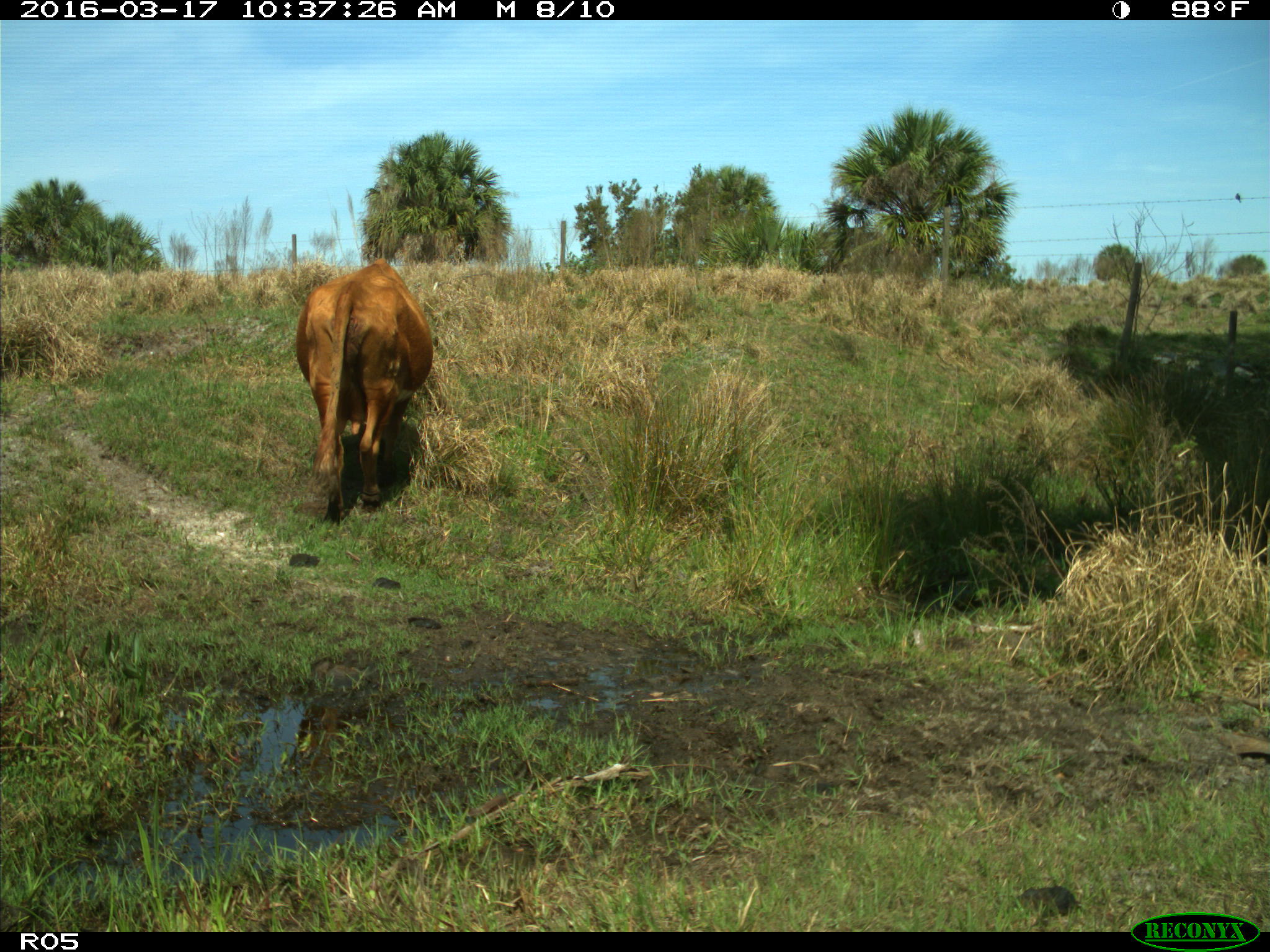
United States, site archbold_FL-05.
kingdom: Animalia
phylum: Chordata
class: Mammalia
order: Artiodactyla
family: Bovidae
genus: Bos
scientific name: Bos taurus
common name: domestic cow